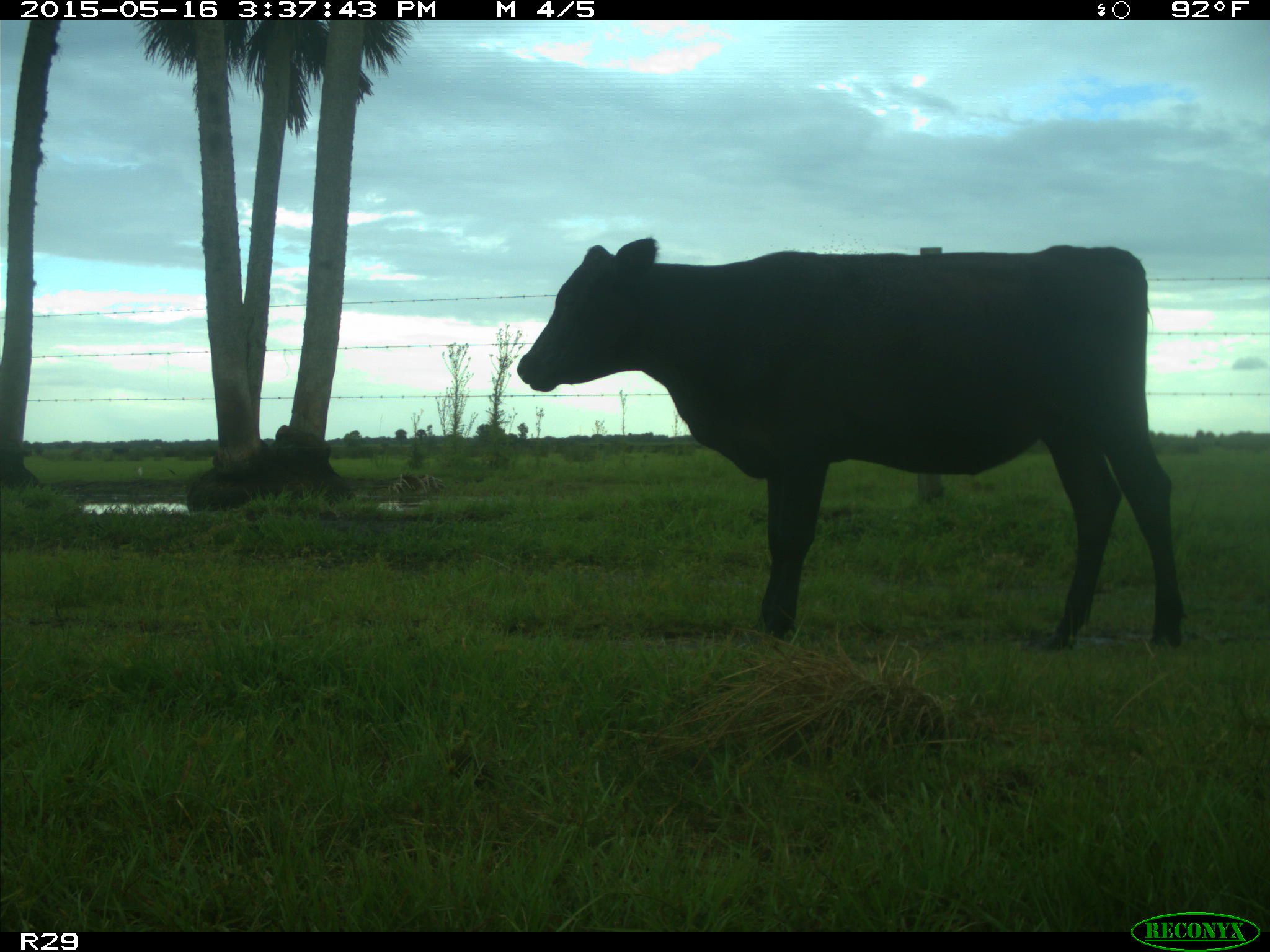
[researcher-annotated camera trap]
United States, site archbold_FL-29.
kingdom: Animalia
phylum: Chordata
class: Mammalia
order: Artiodactyla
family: Bovidae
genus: Bos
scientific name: Bos taurus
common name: domestic cow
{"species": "Bos taurus (domestic cow)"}